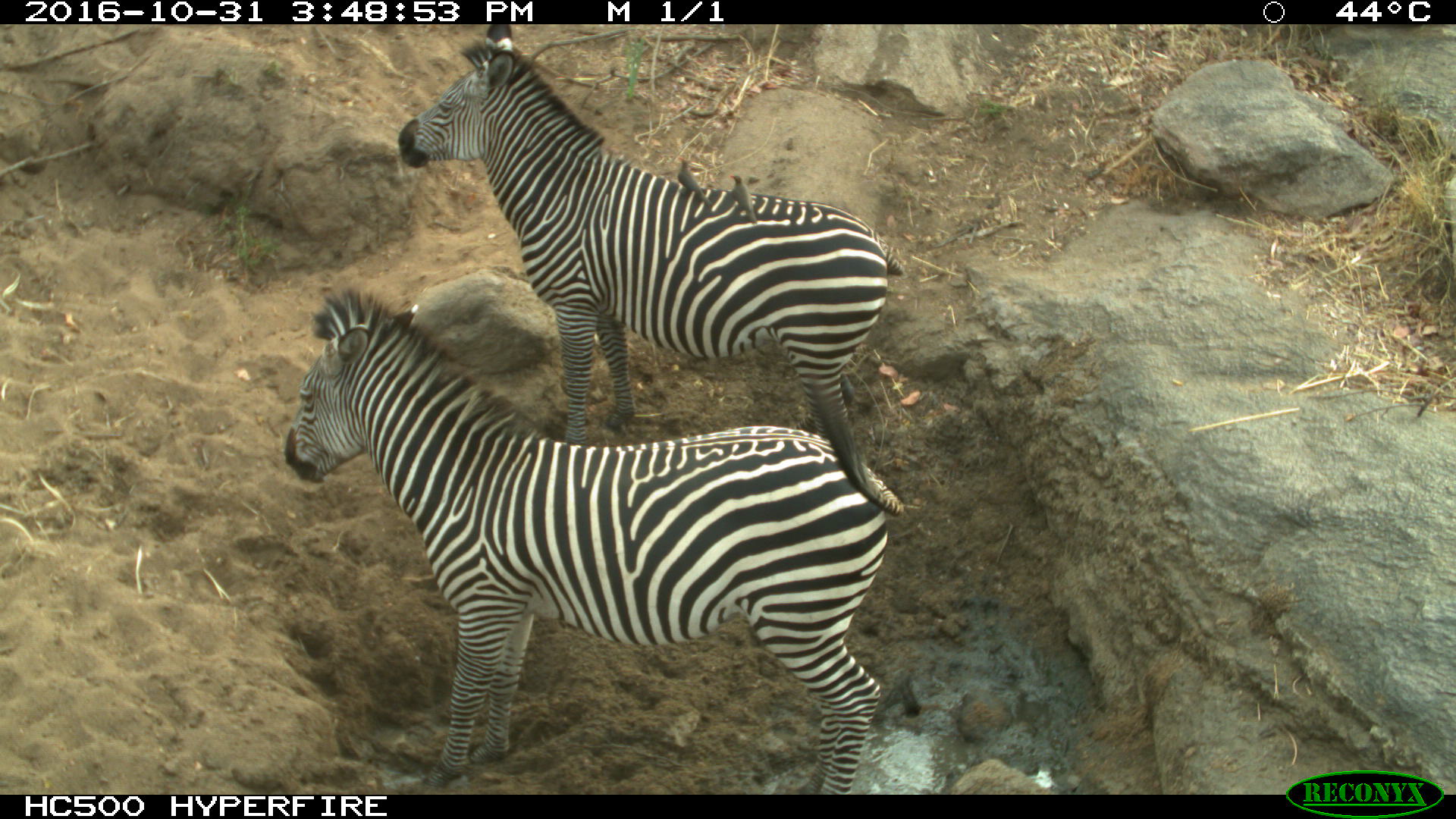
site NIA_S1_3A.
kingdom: Animalia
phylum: Chordata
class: Mammalia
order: Perissodactyla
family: Equidae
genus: Equus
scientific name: Equus quagga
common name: plains zebra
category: zebraplains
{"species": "zebraplains (plains zebra) (Equus quagga)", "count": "2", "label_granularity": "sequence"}